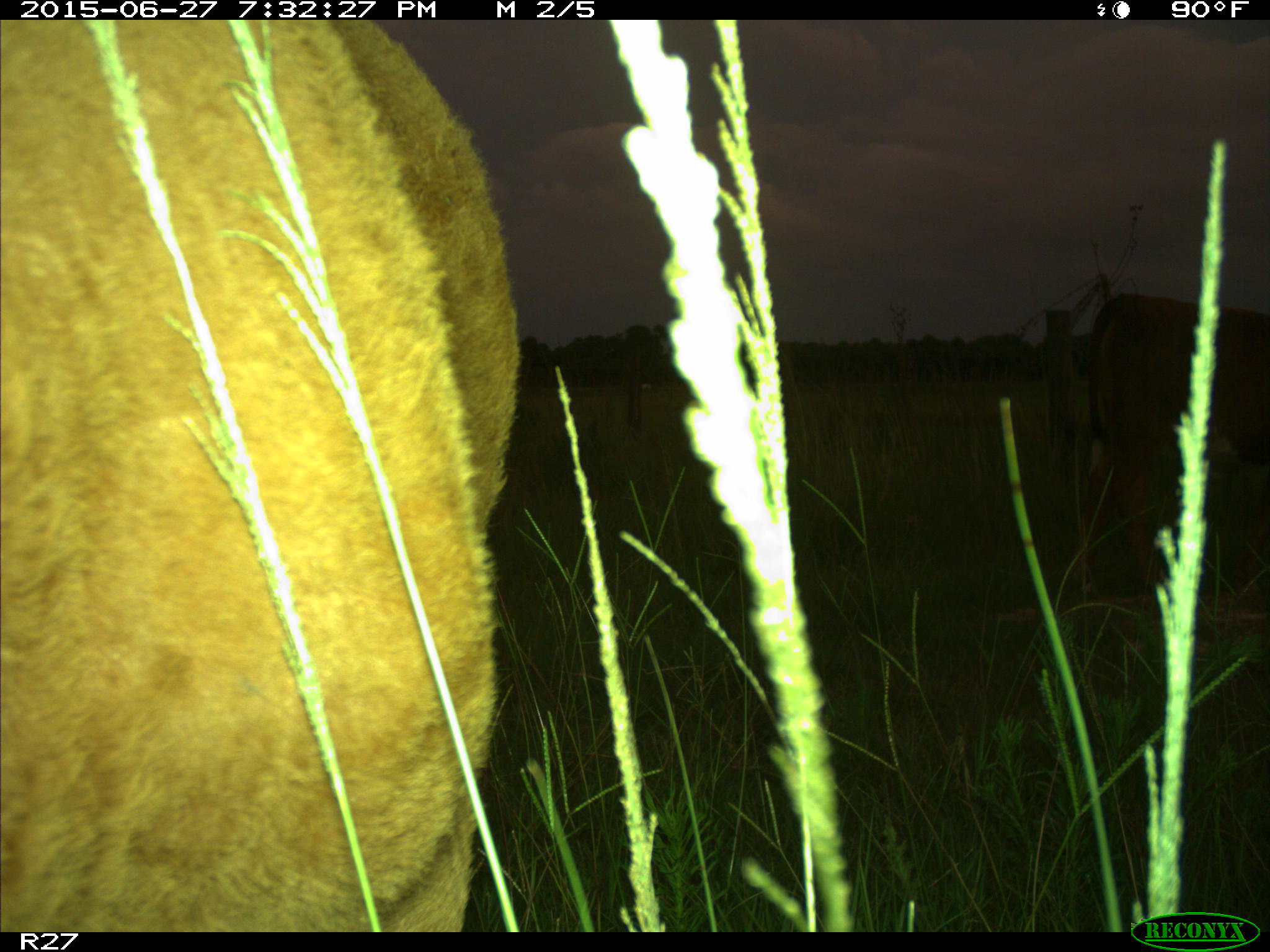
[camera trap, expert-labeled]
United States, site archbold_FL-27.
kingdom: Animalia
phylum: Chordata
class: Mammalia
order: Artiodactyla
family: Bovidae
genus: Bos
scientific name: Bos taurus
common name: domestic cow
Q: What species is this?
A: Bos taurus (domestic cow).